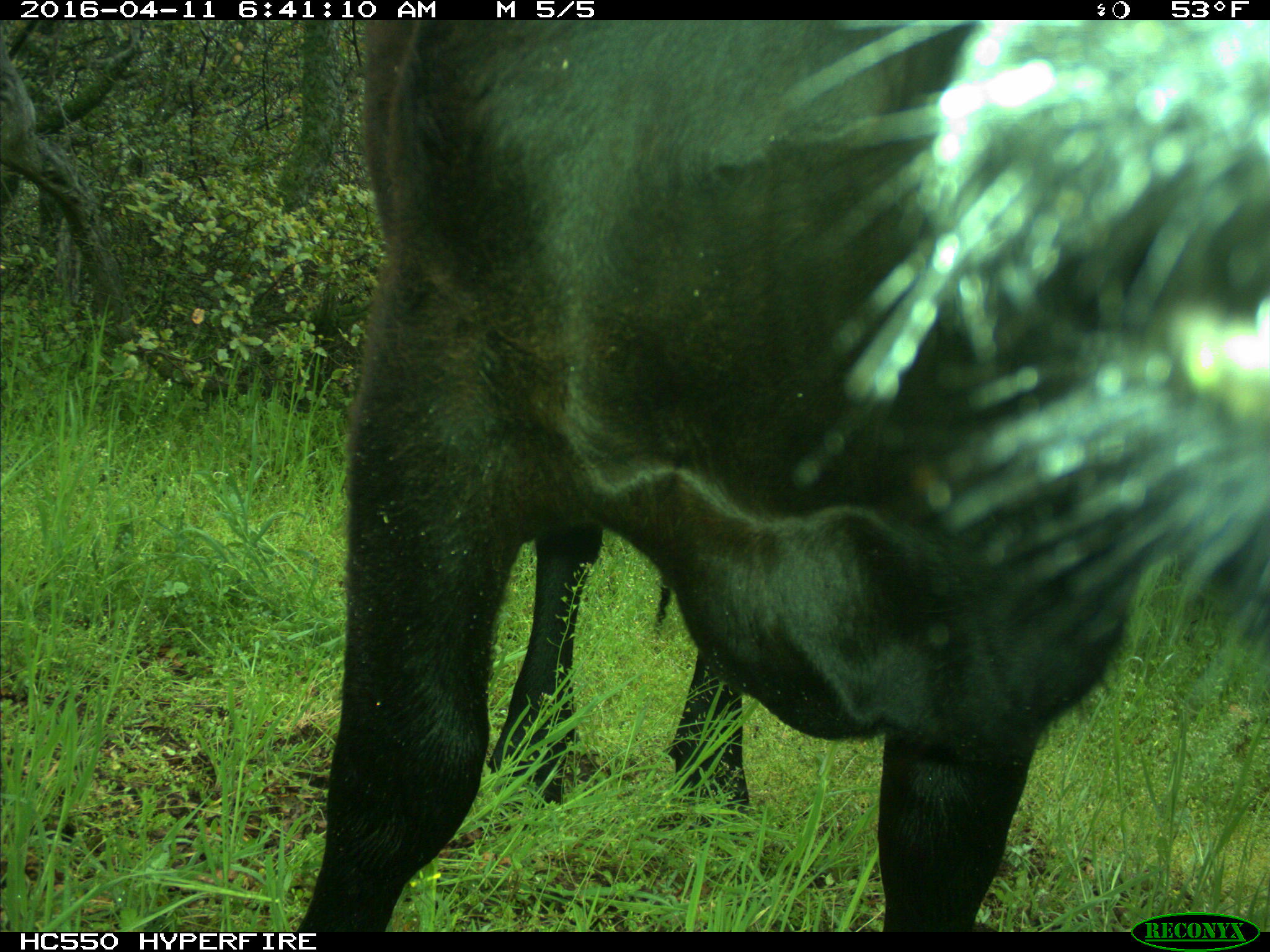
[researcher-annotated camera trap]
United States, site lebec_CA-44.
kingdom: Animalia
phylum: Chordata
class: Mammalia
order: Artiodactyla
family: Bovidae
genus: Bos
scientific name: Bos taurus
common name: domestic cow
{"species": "Bos taurus (domestic cow)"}